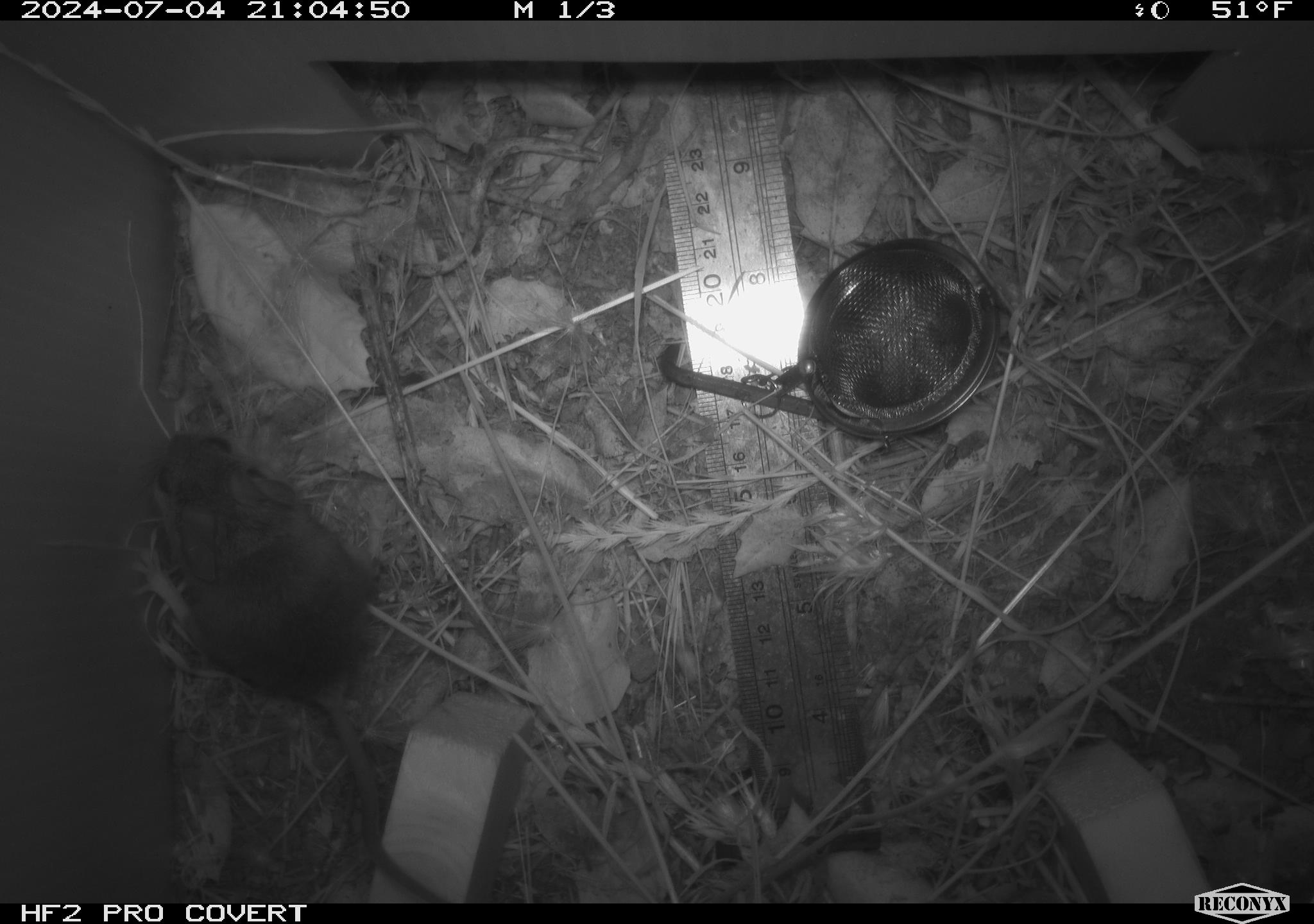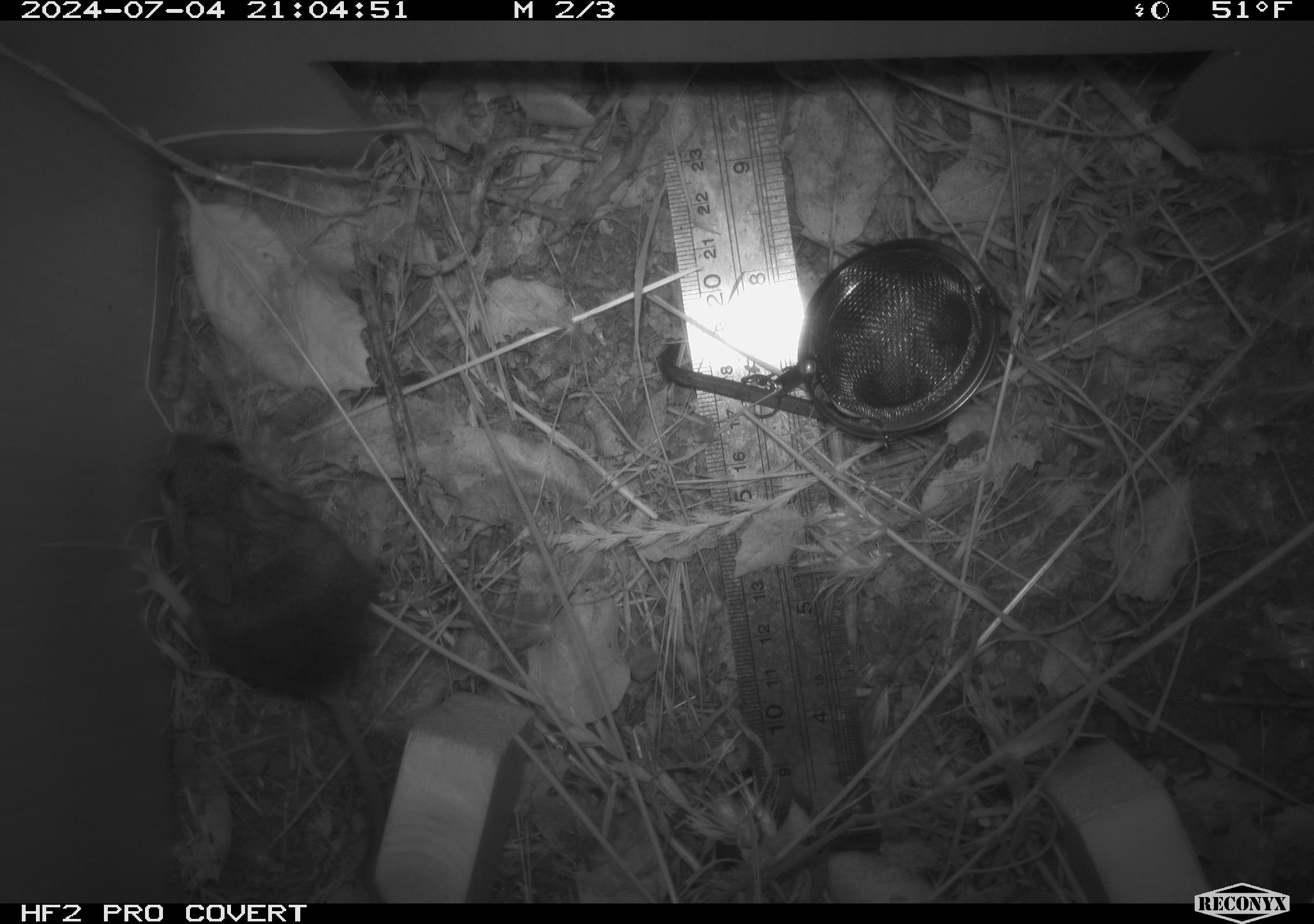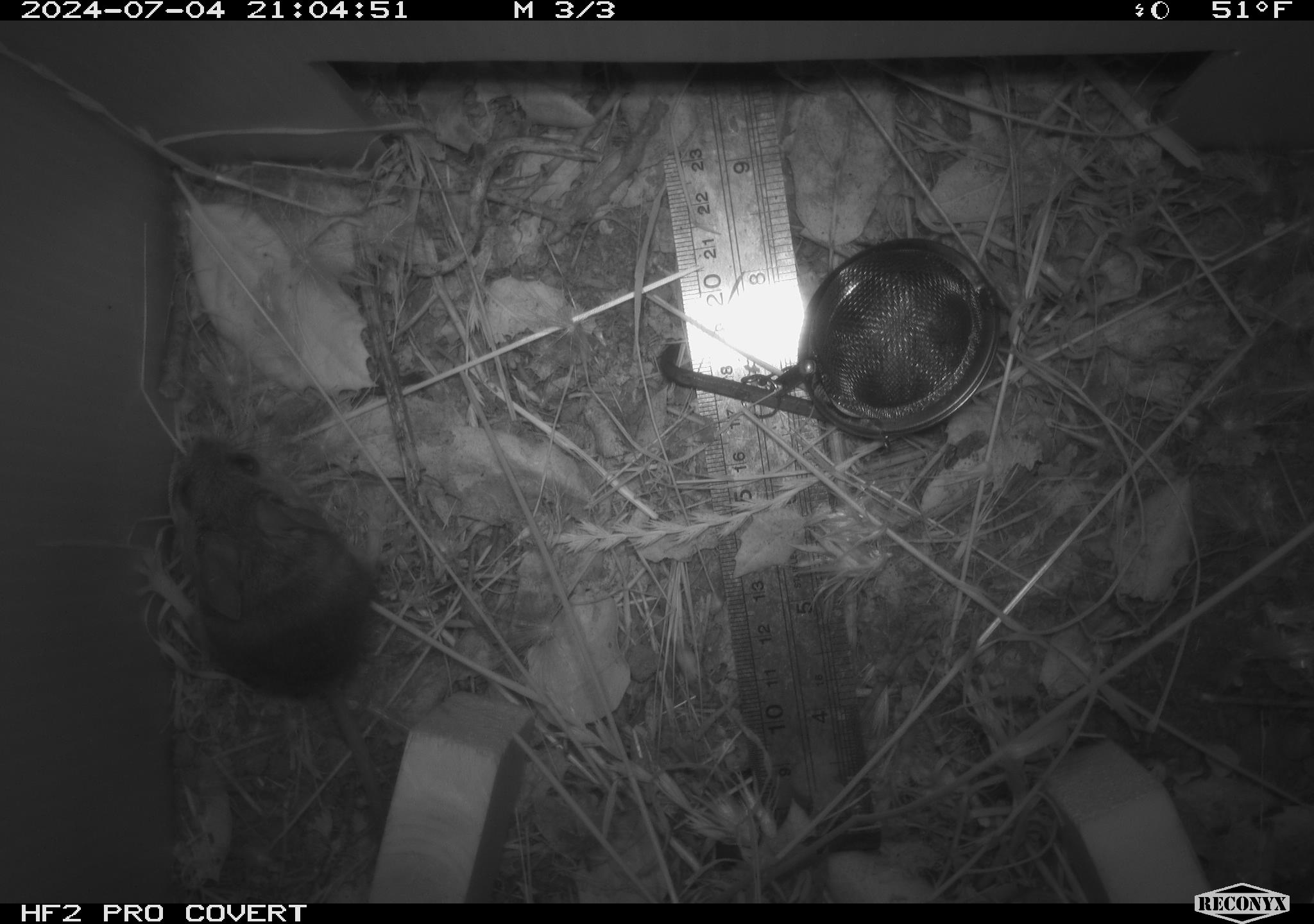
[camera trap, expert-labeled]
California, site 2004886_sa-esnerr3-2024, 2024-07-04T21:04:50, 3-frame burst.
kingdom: Animalia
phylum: Chordata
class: Mammalia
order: Rodentia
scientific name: Rodentia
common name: rodent